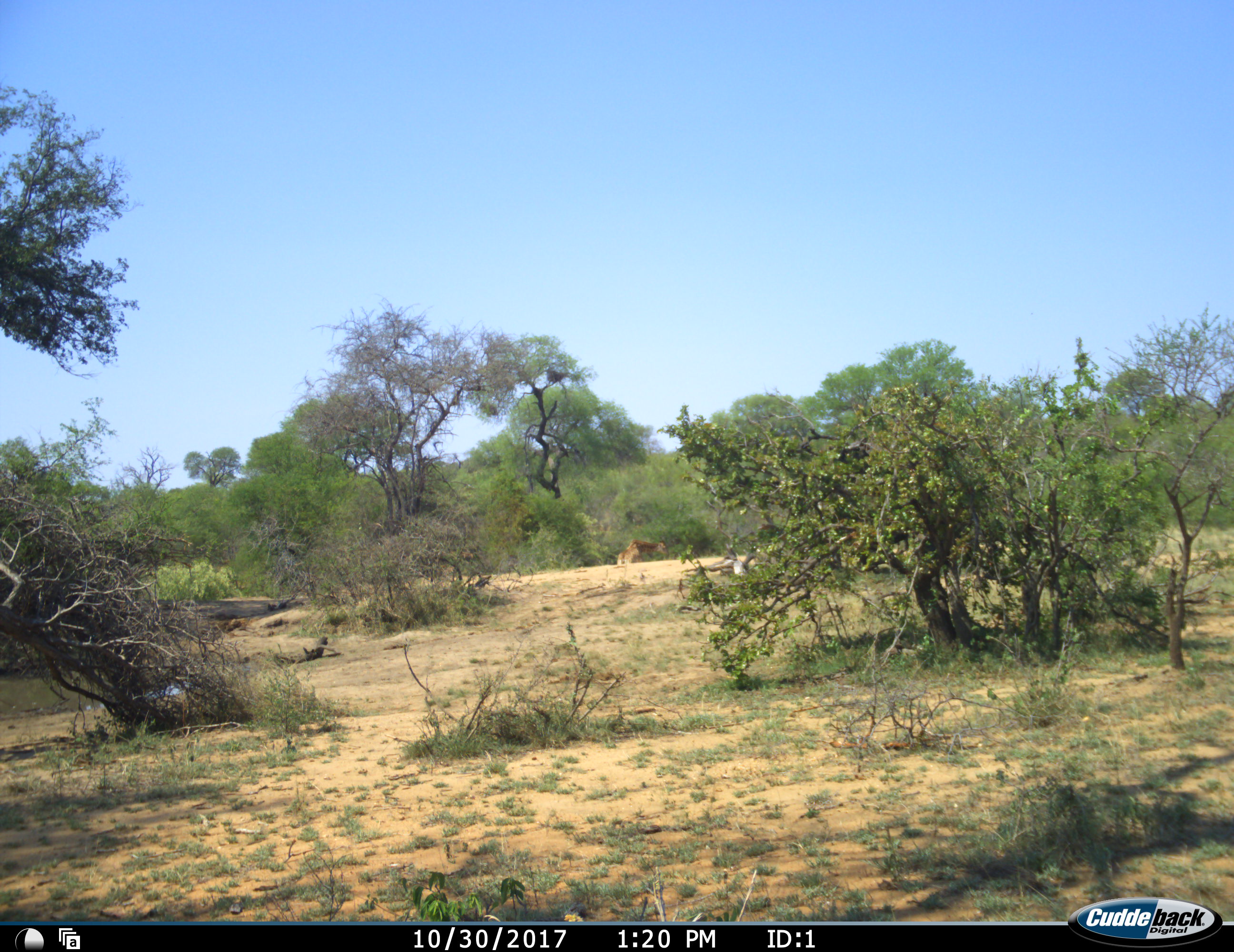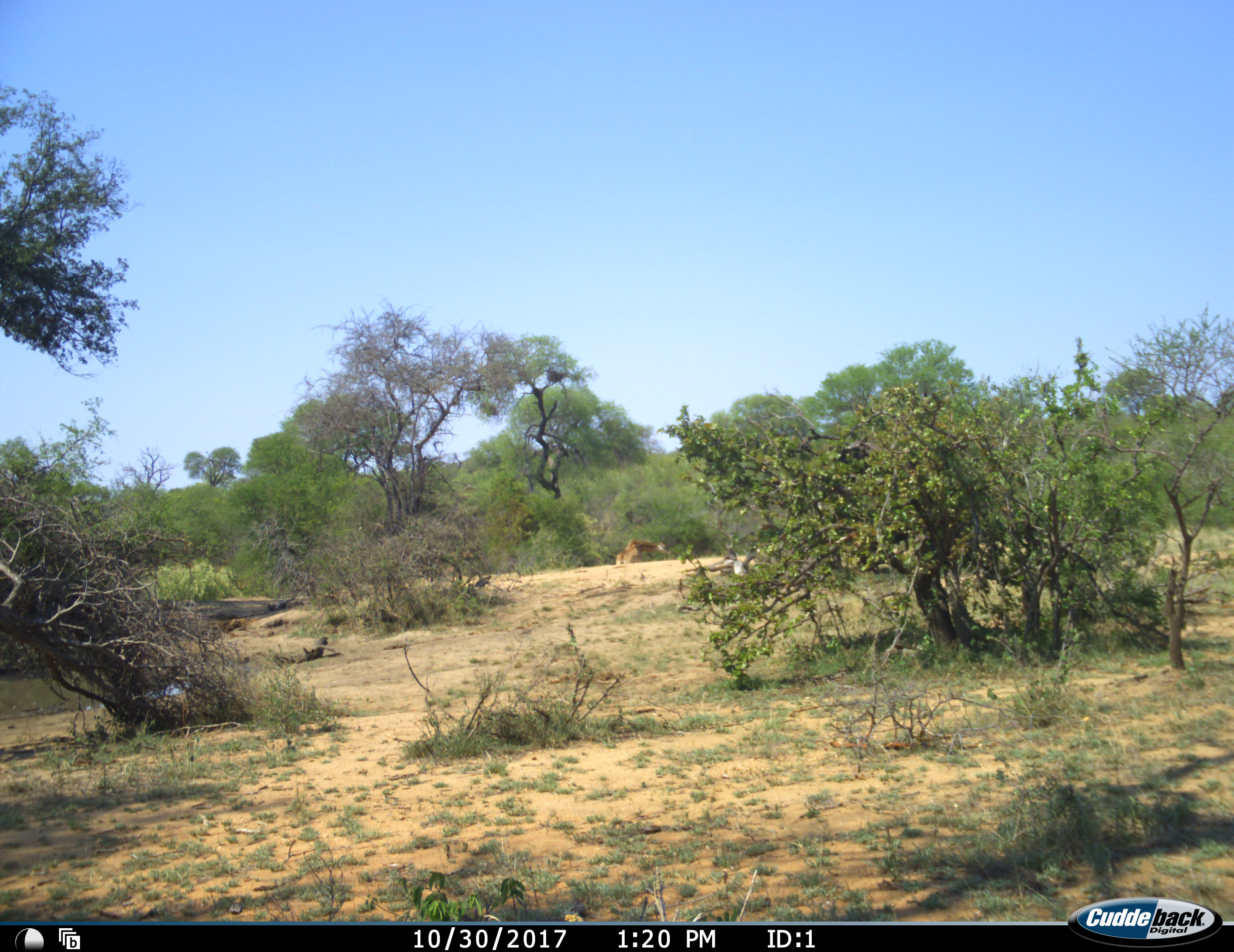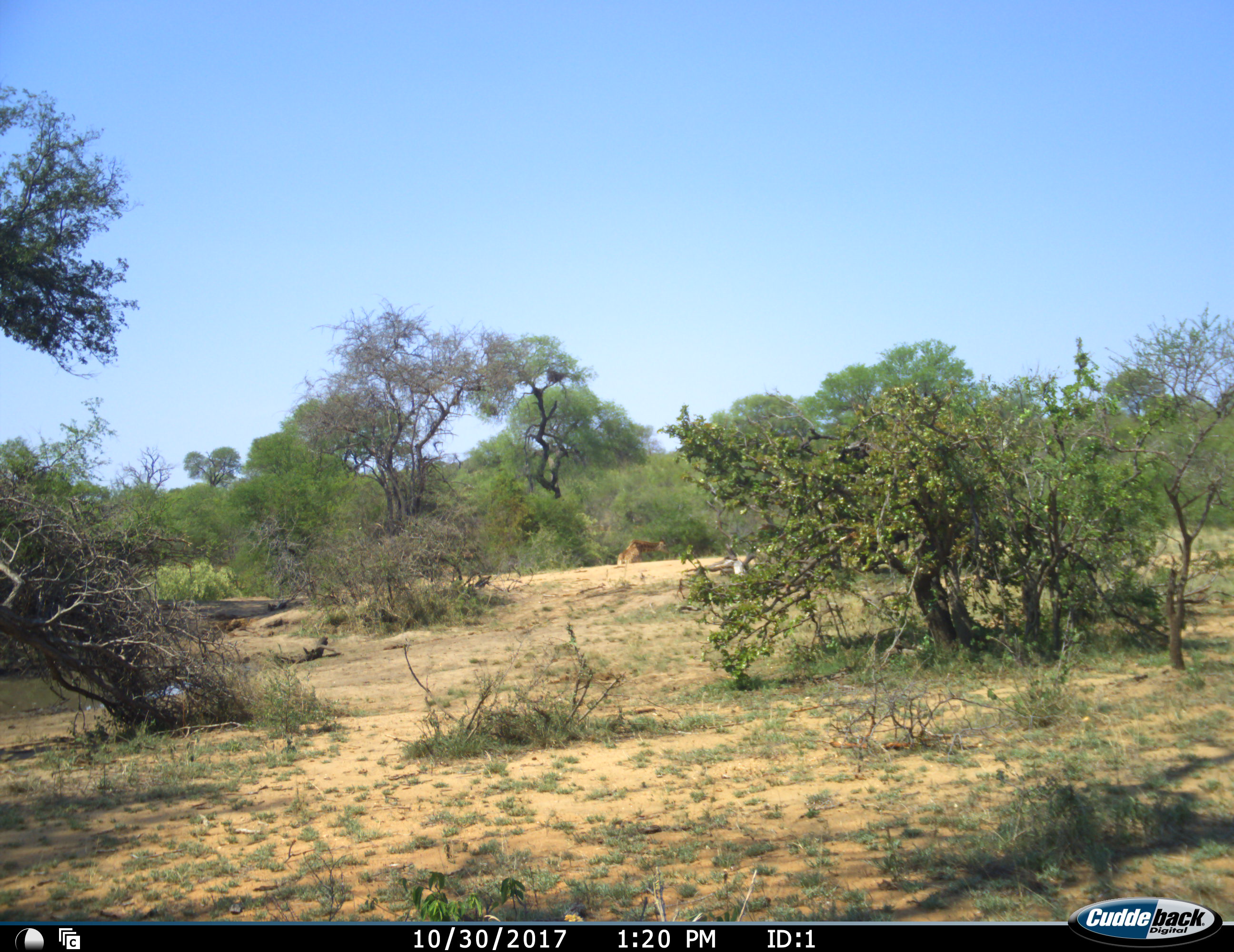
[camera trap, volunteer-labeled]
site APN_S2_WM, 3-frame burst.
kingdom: Animalia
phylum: Chordata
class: Mammalia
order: Artiodactyla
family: Giraffidae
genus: Giraffa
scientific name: Giraffa camelopardalis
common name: giraffe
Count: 1.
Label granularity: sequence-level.